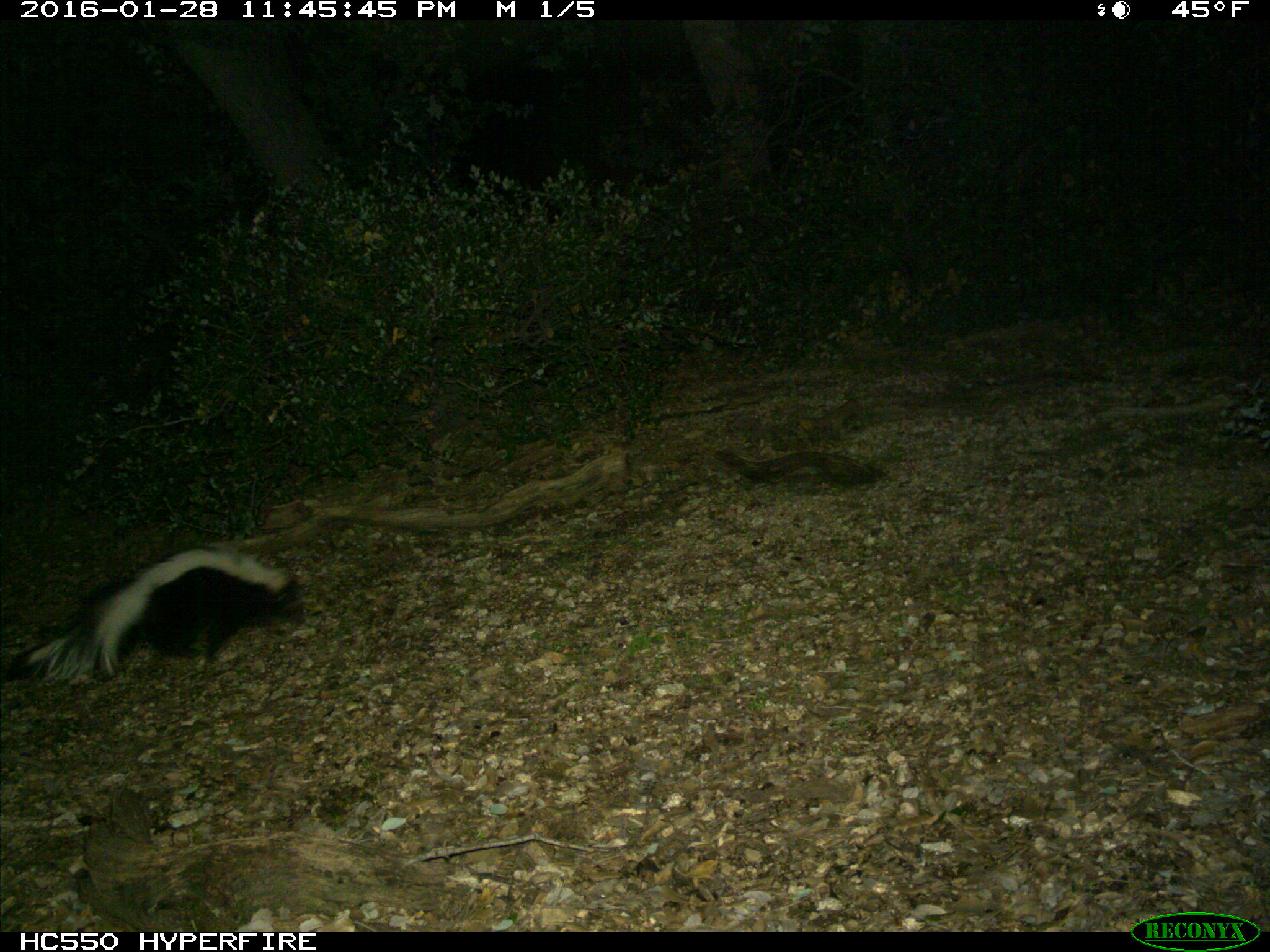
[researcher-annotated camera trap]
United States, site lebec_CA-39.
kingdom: Animalia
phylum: Chordata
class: Mammalia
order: Carnivora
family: Mephitidae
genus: Mephitis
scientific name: Mephitis mephitis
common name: striped skunk